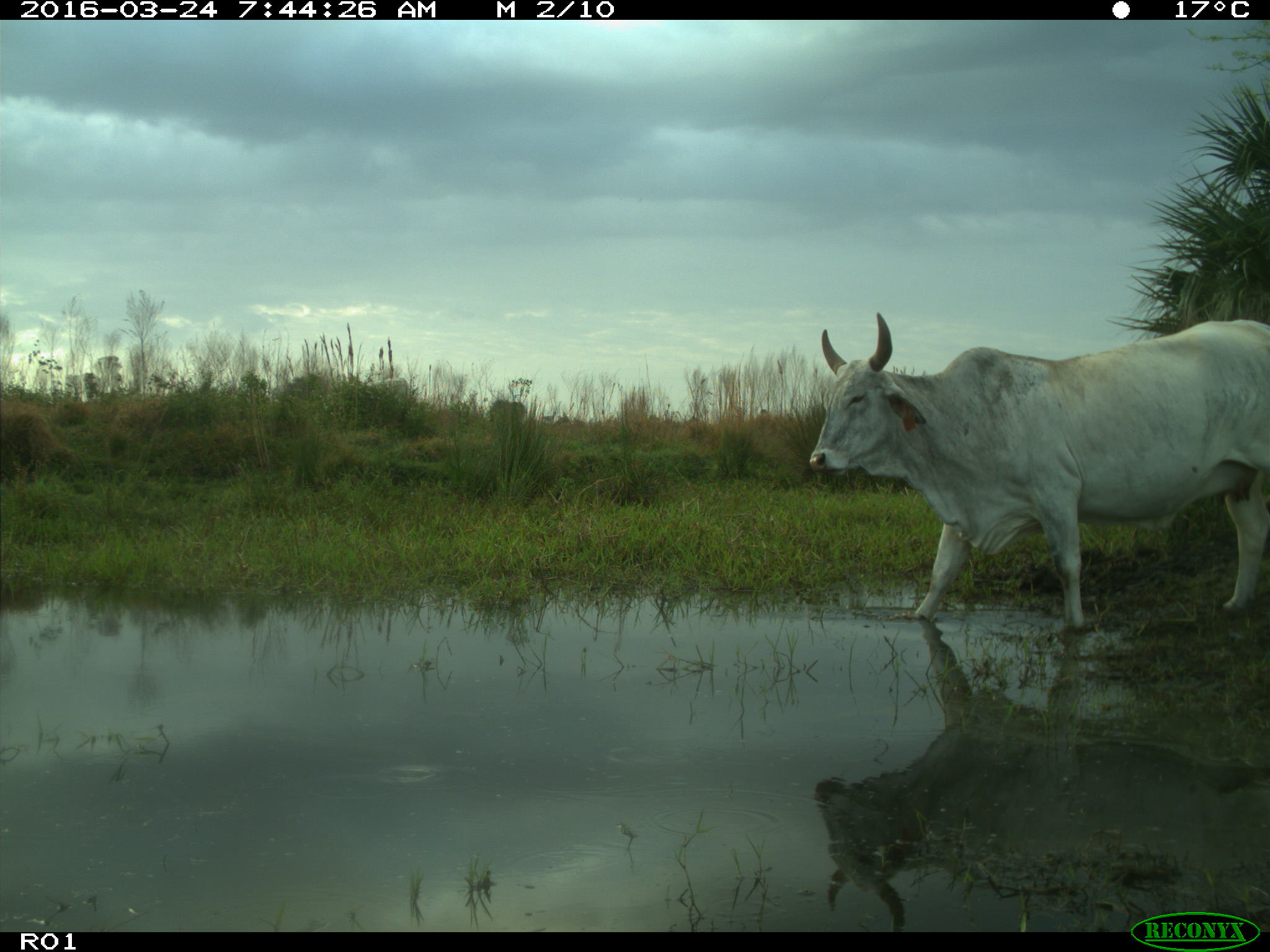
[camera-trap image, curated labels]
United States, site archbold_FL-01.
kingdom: Animalia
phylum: Chordata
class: Mammalia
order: Artiodactyla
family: Bovidae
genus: Bos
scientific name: Bos taurus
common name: domestic cow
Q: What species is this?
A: Bos taurus (domestic cow).